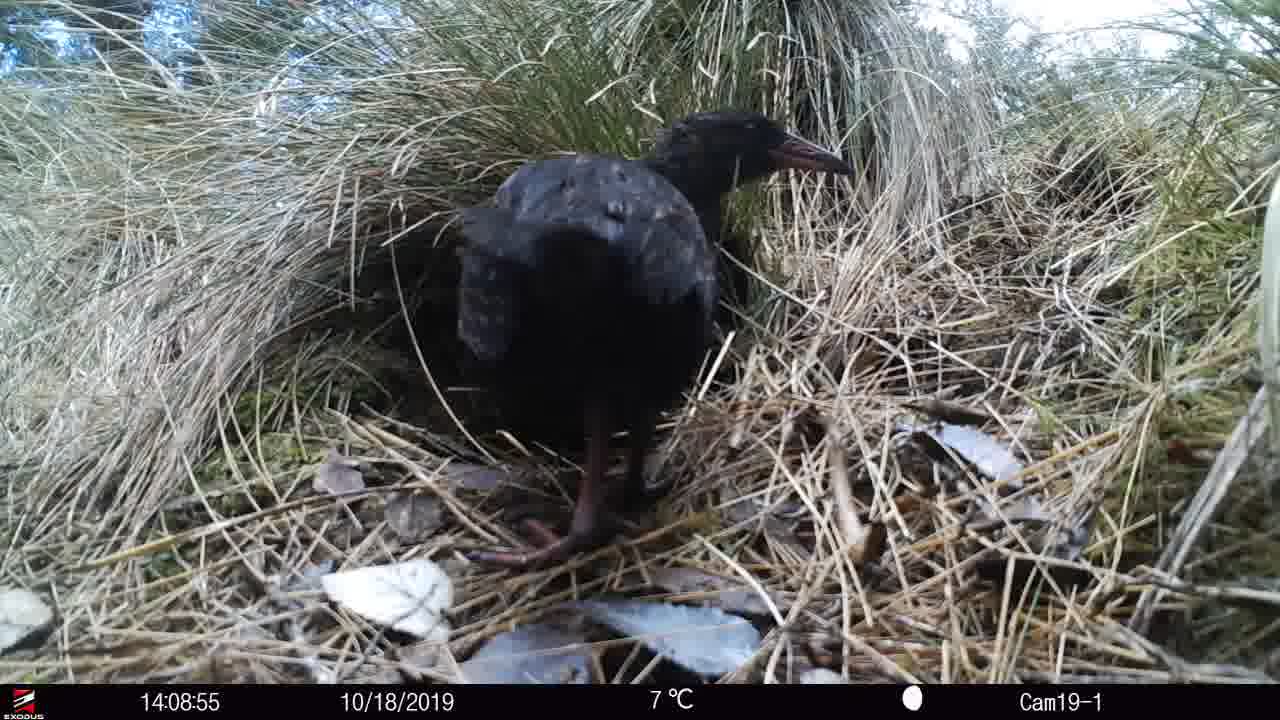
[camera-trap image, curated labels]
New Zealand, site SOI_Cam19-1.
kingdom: Animalia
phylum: Chordata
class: Aves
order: Gruiformes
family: Rallidae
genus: Gallirallus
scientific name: Gallirallus australis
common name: weka